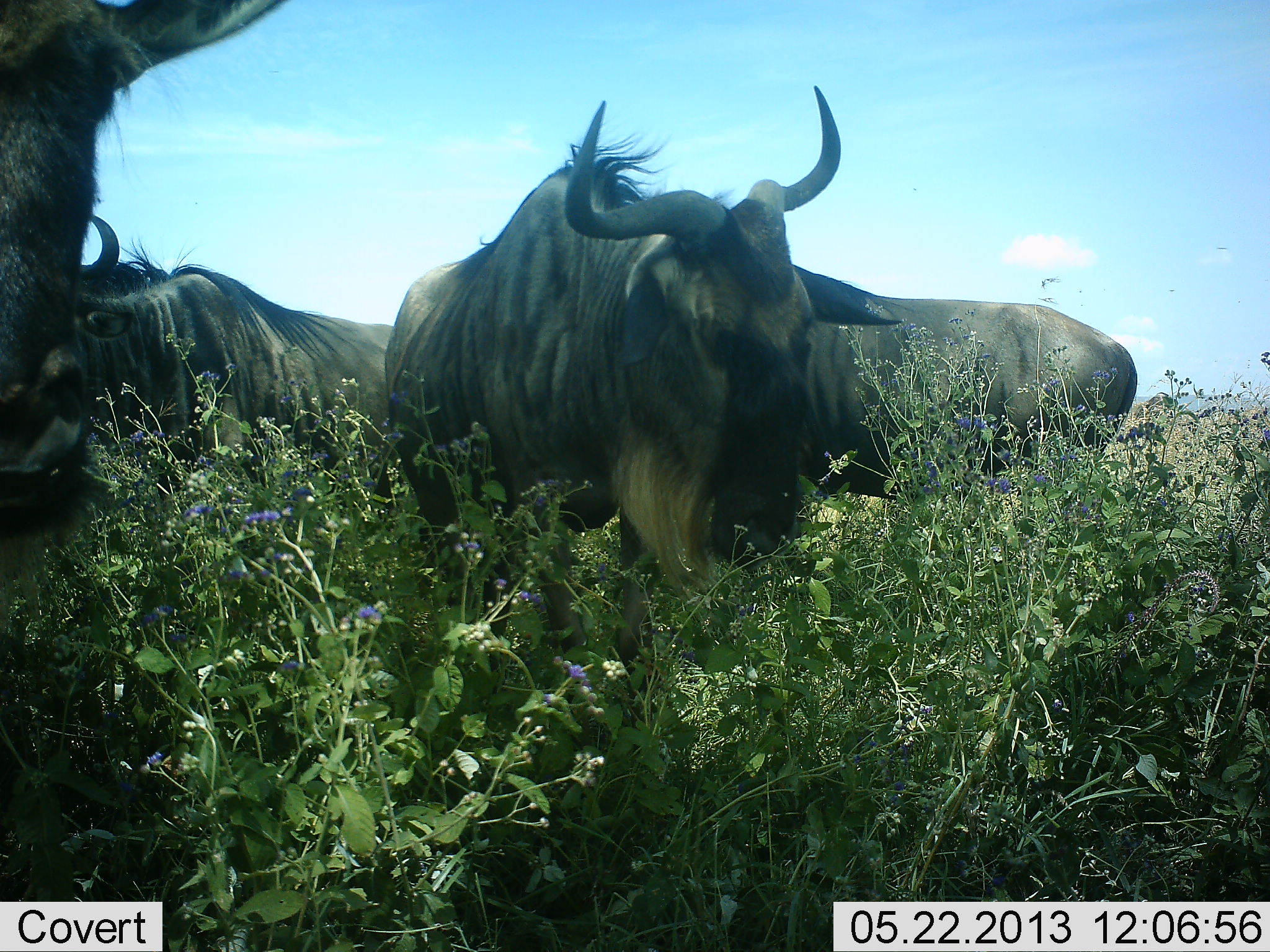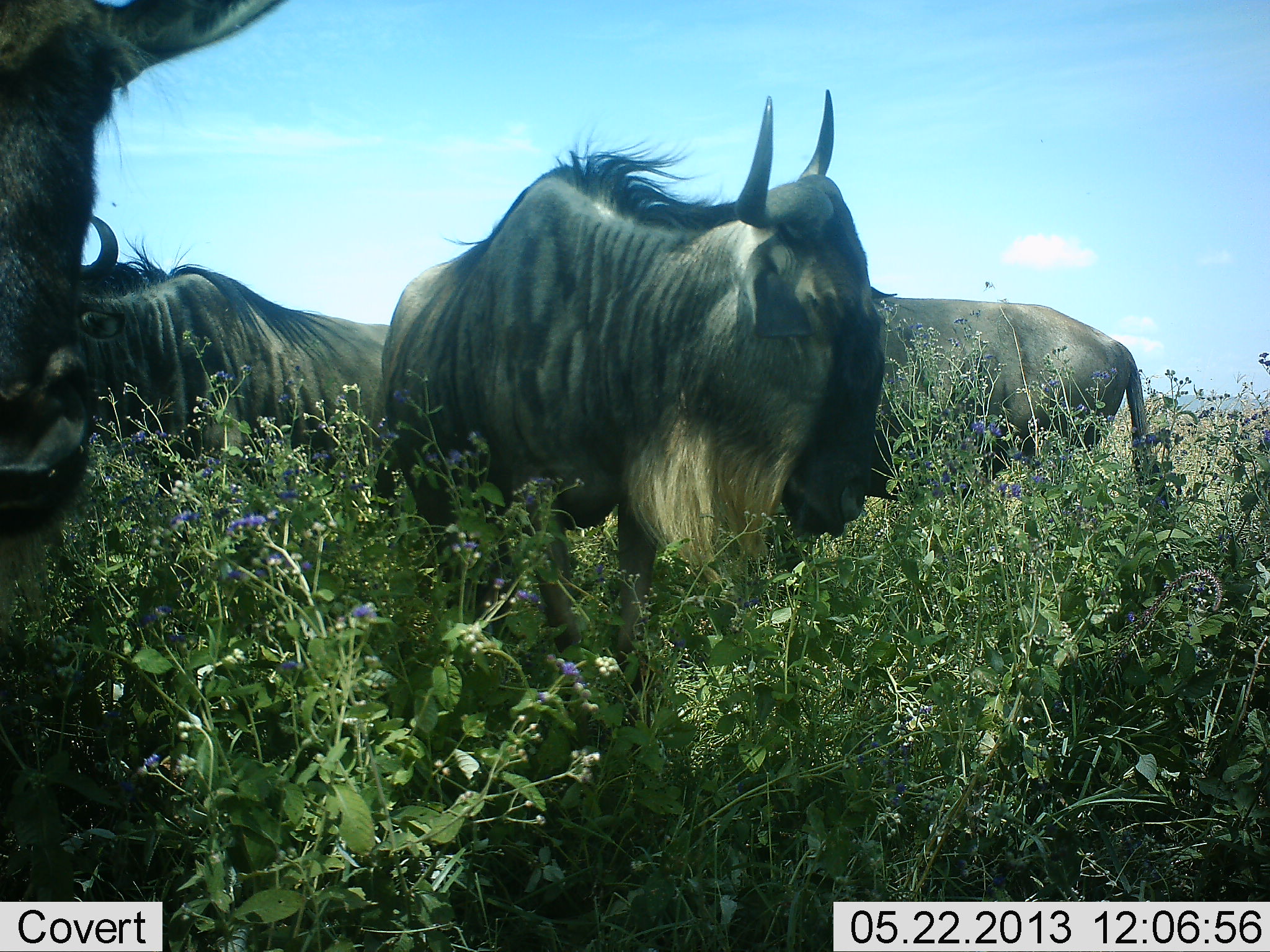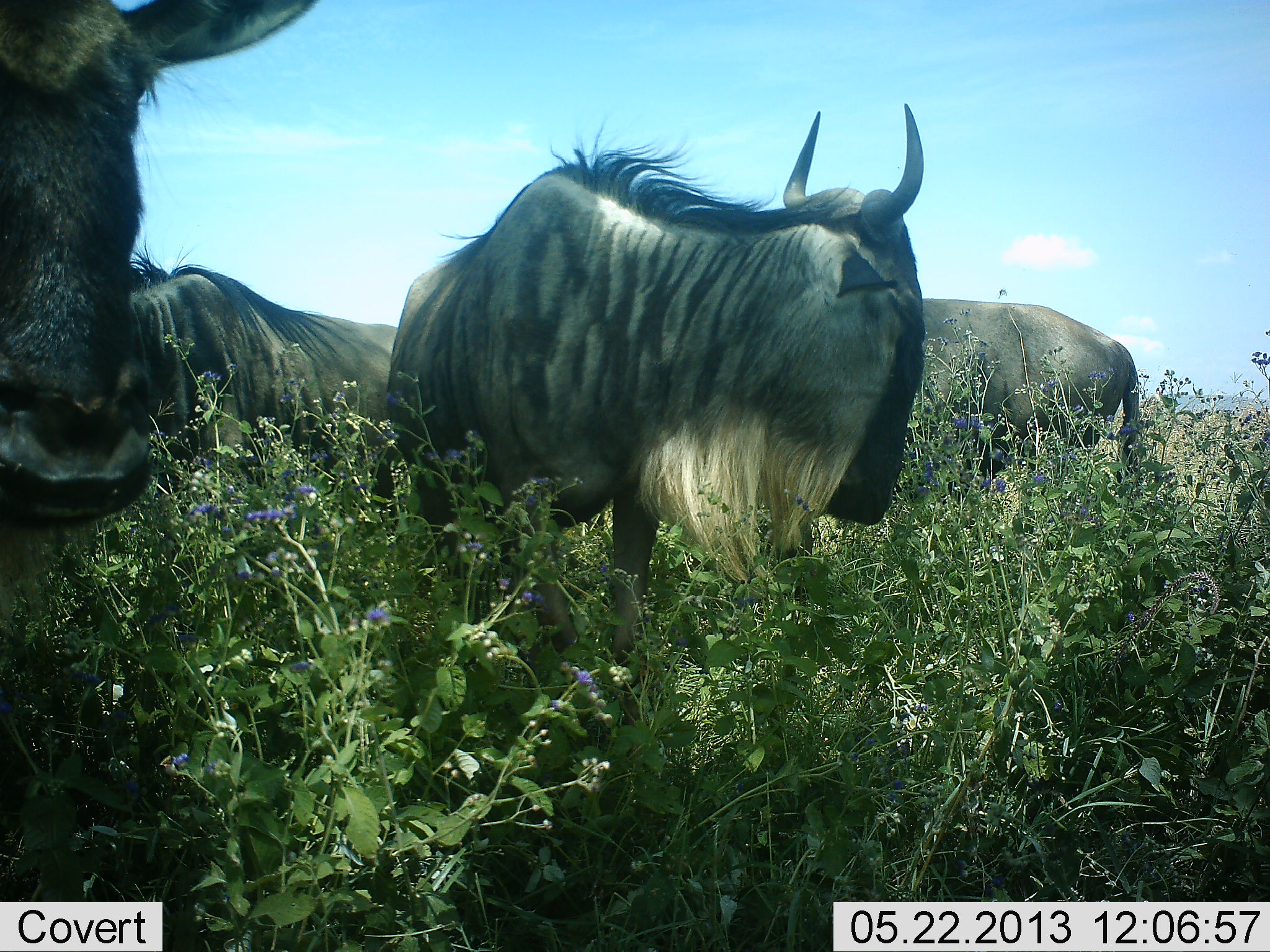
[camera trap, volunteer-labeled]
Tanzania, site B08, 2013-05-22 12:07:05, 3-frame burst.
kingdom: Animalia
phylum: Chordata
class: Mammalia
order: Artiodactyla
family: Bovidae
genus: Connochaetes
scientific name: Connochaetes taurinus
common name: blue wildebeest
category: wildebeest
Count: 4.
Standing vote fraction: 91%.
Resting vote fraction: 3%.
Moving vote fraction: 3%.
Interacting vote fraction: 3%.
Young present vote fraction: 0%.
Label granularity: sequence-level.